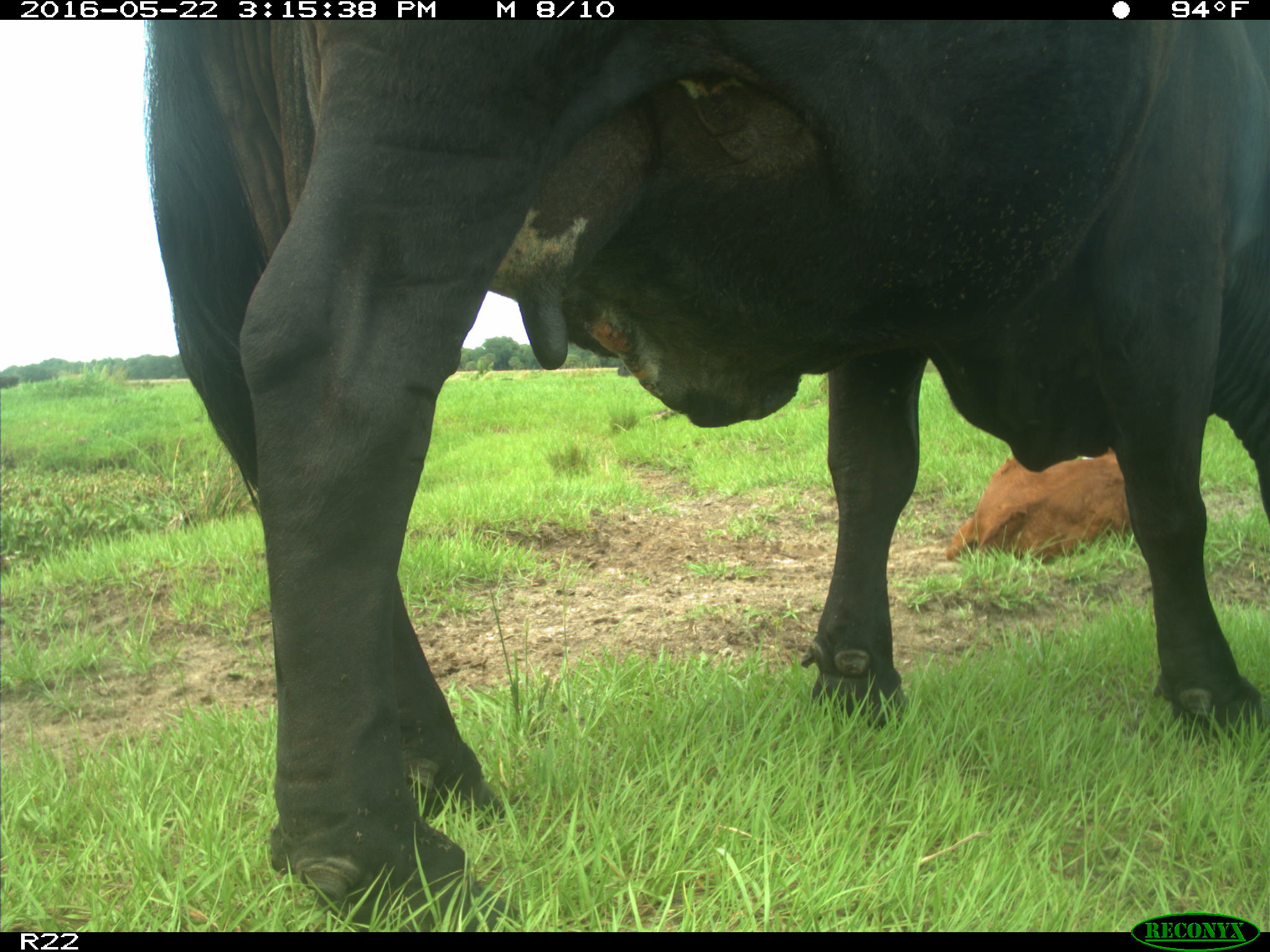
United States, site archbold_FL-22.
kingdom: Animalia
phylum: Chordata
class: Mammalia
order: Artiodactyla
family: Bovidae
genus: Bos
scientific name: Bos taurus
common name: domestic cow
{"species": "Bos taurus (domestic cow)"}